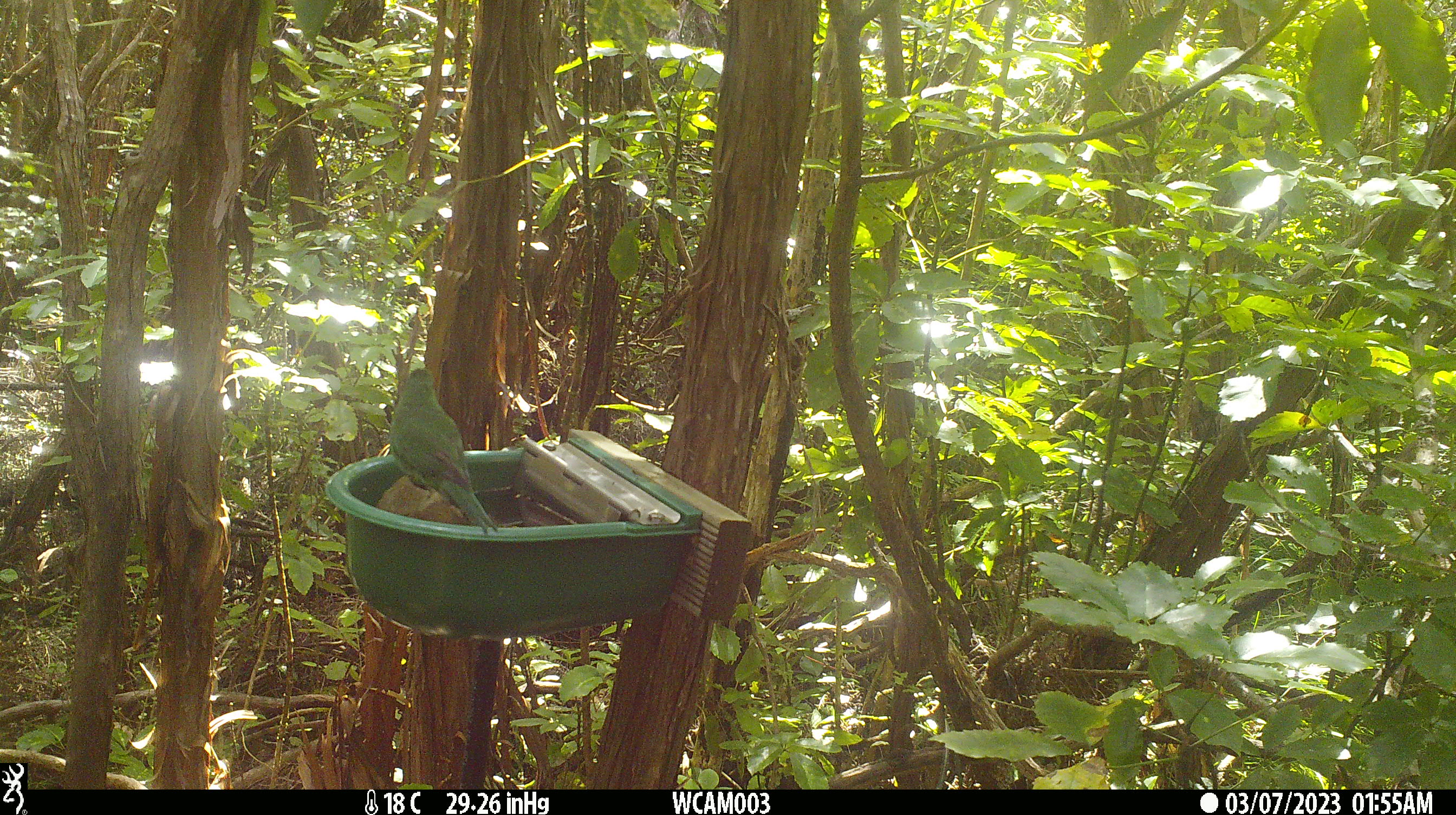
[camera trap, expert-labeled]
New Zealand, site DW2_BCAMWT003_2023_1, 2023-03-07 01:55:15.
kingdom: Animalia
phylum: Chordata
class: Aves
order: Psittaciformes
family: Psittaculidae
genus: Cyanoramphus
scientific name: Cyanoramphus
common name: parakeet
Parakeet (Cyanoramphus).